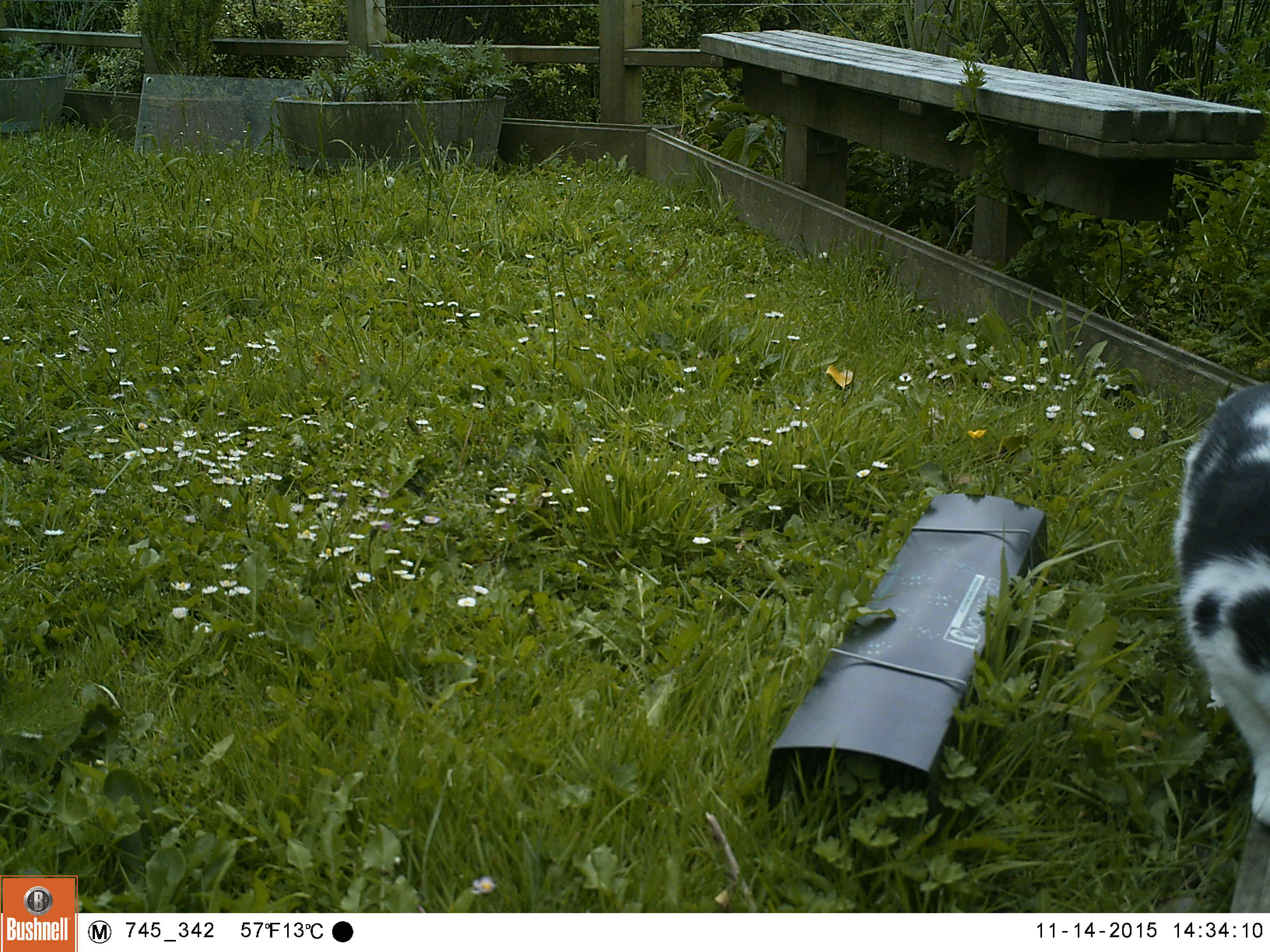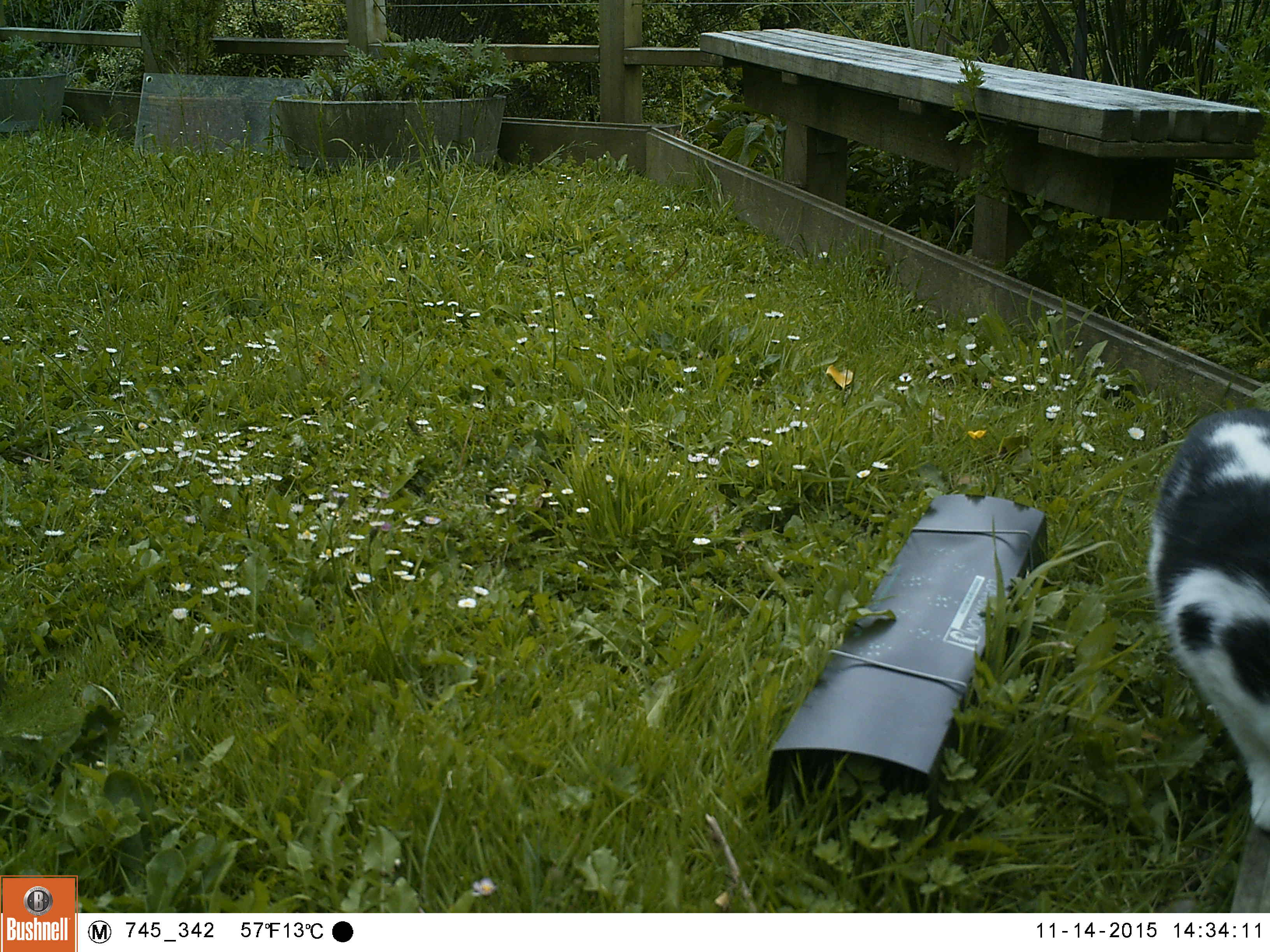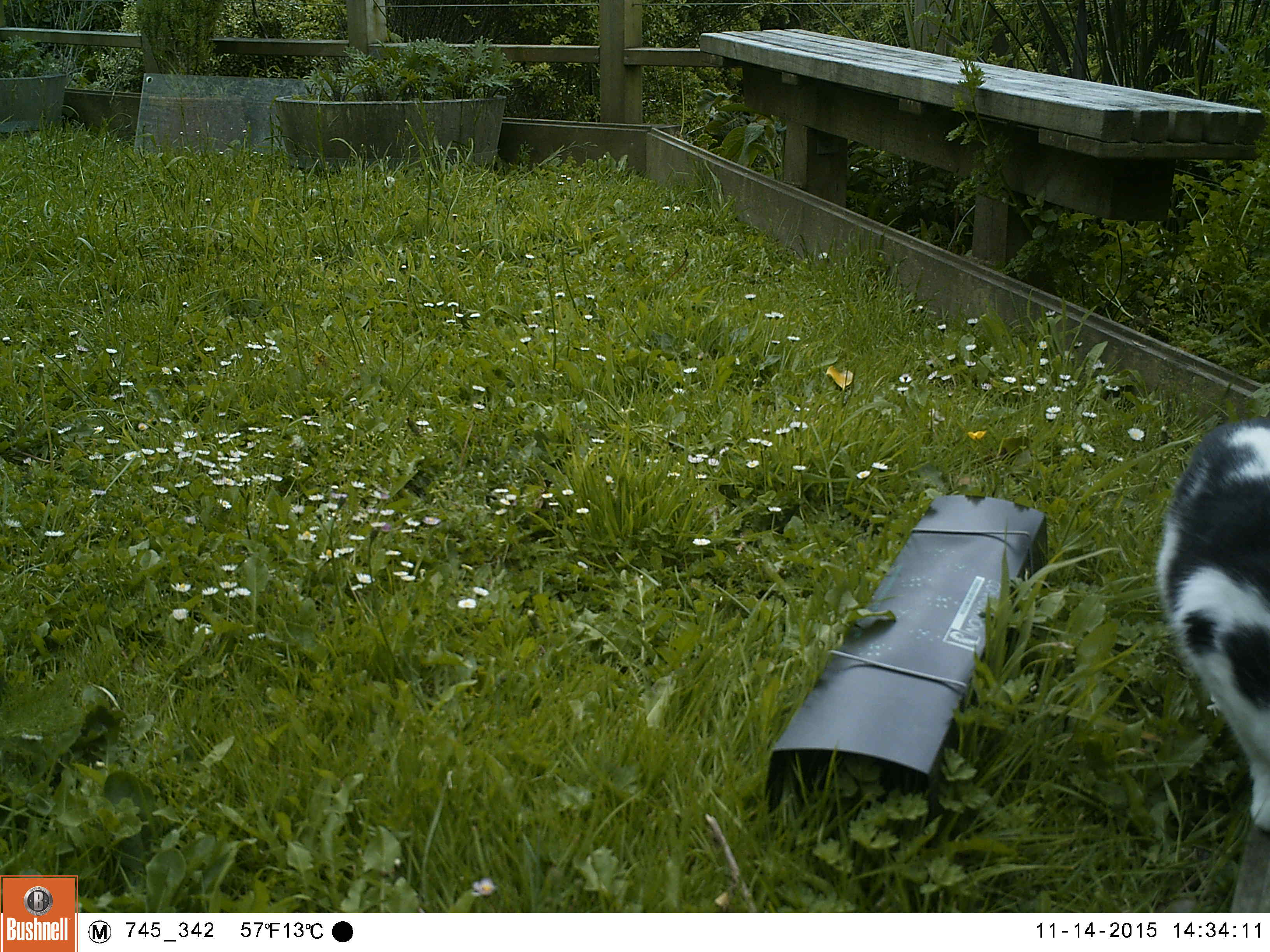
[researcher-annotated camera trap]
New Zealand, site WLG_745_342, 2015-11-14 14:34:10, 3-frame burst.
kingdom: Animalia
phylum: Chordata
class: Mammalia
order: Carnivora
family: Felidae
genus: Felis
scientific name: Felis catus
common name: domestic cat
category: cat